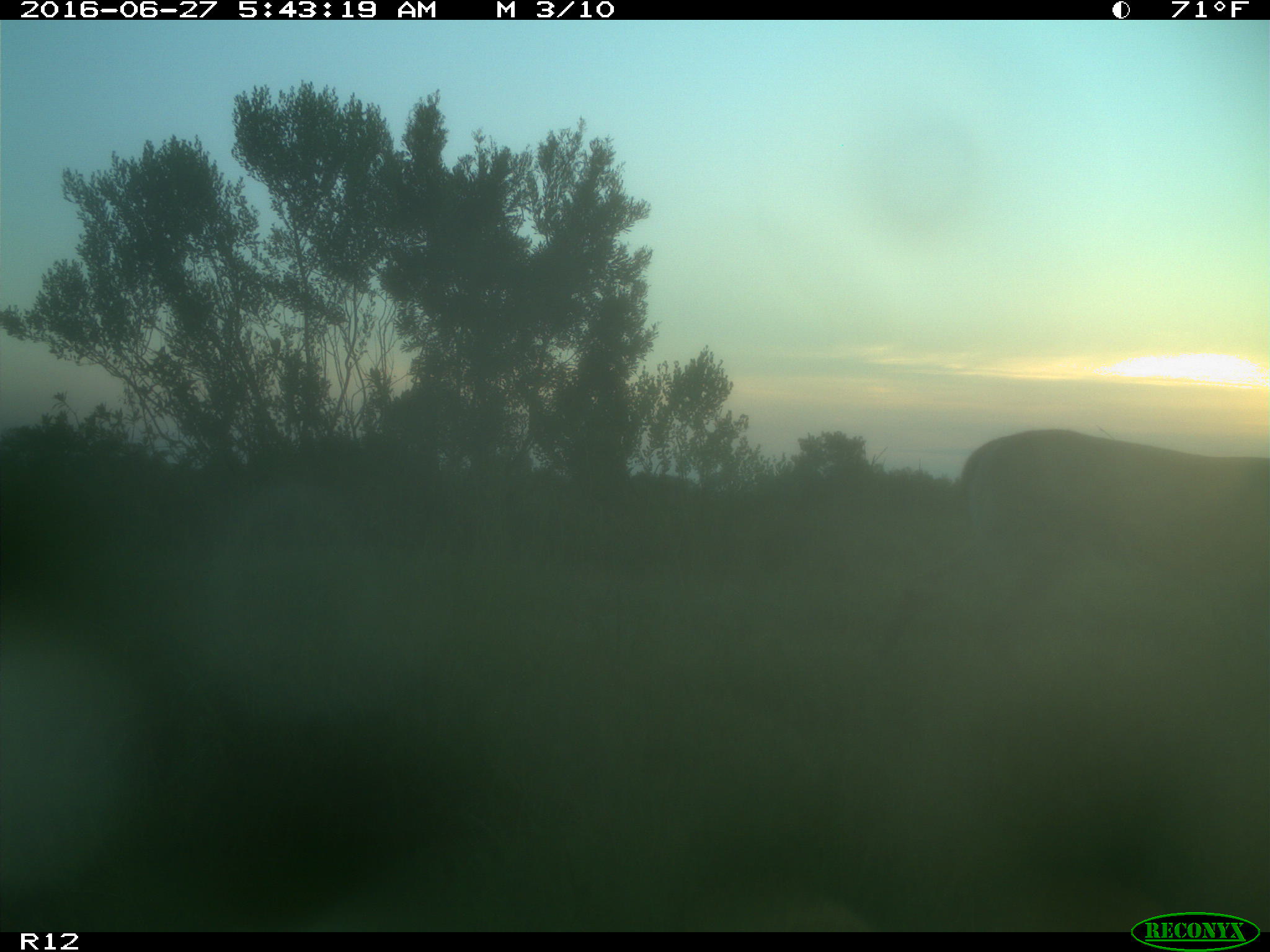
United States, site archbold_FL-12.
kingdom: Animalia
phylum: Chordata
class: Mammalia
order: Artiodactyla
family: Cervidae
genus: Odocoileus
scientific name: Odocoileus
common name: deer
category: unidentified deer